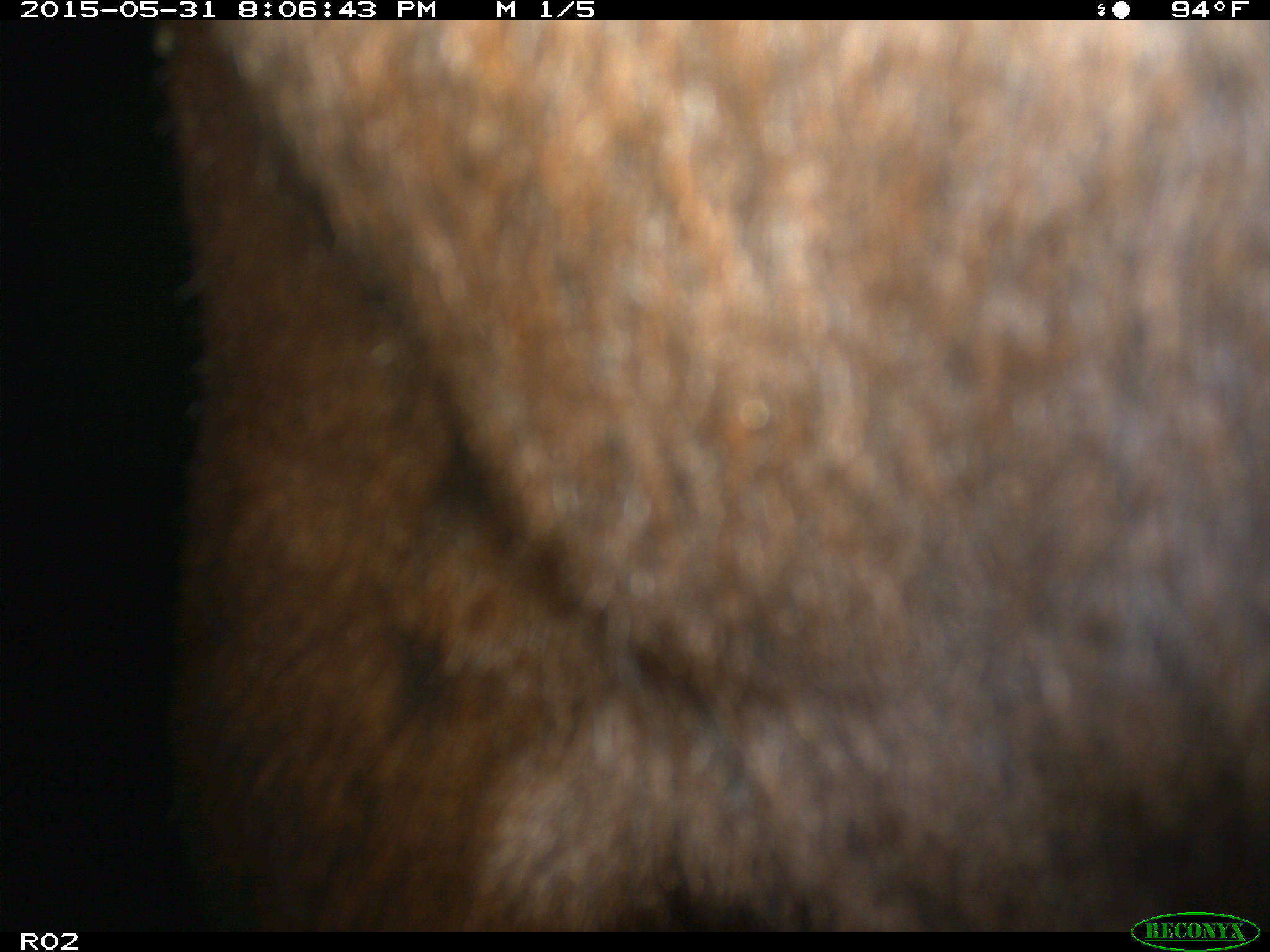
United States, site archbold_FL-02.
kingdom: Animalia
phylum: Chordata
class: Mammalia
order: Artiodactyla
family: Bovidae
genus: Bos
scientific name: Bos taurus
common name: domestic cow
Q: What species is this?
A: Bos taurus (domestic cow).